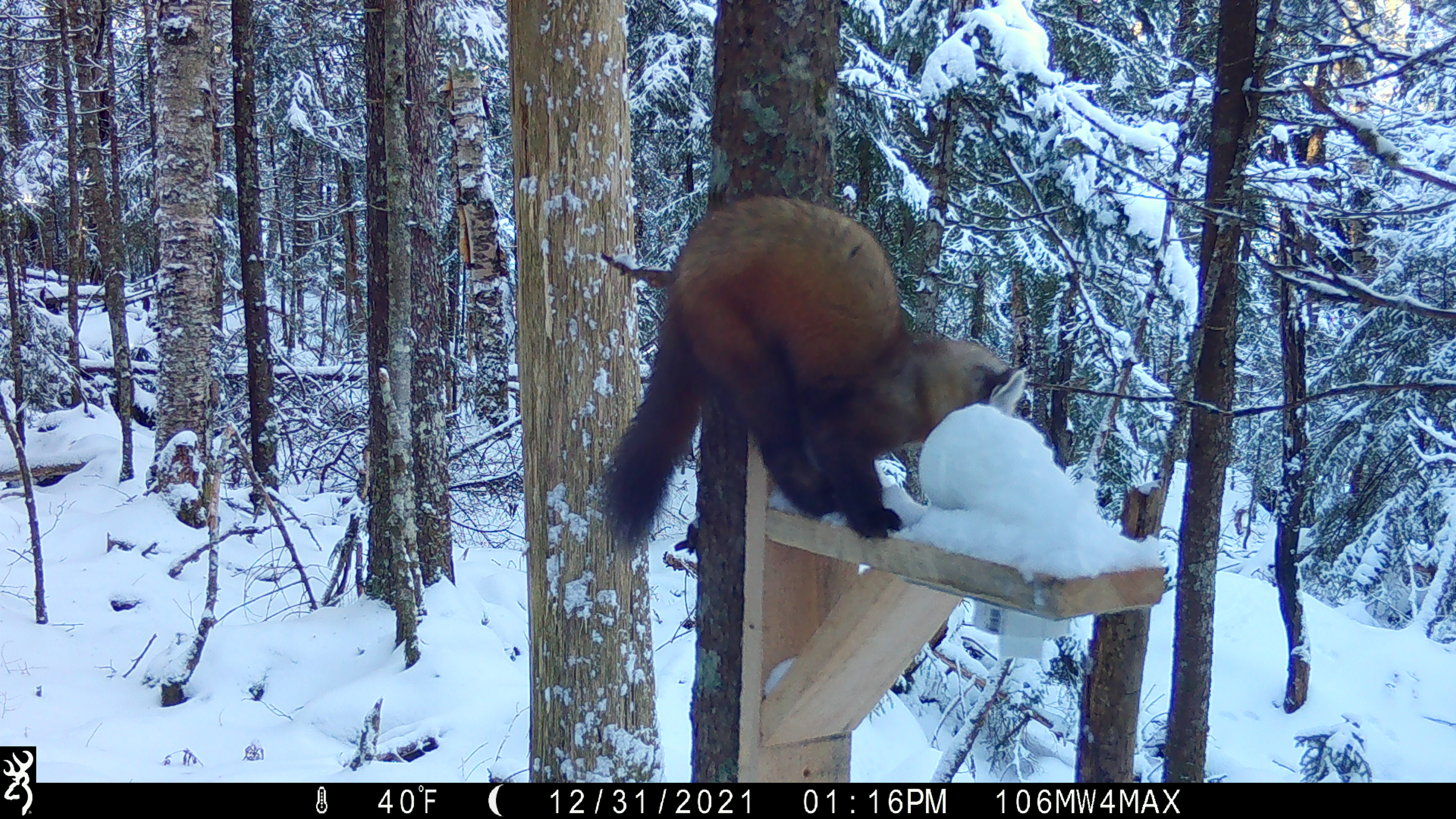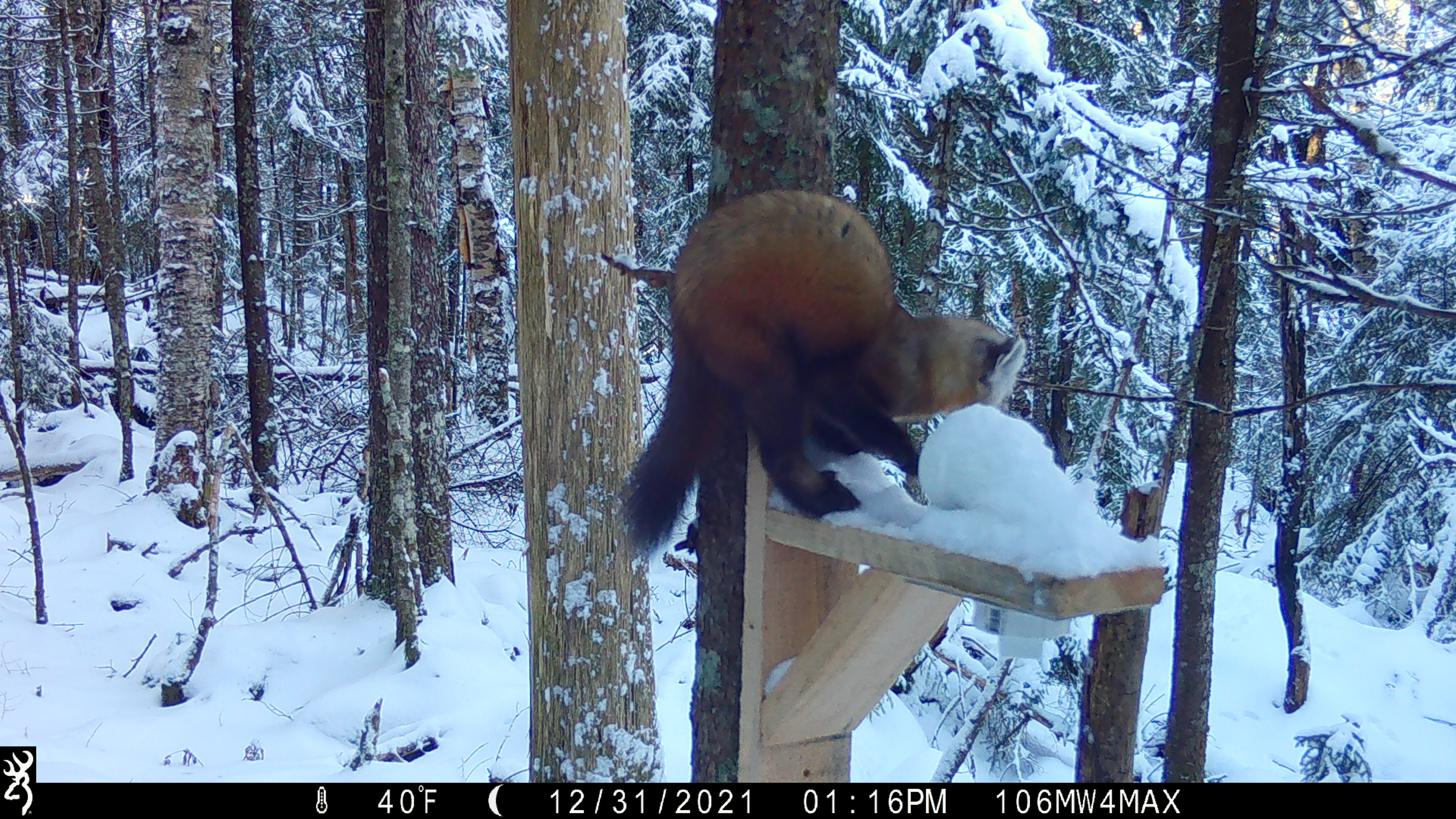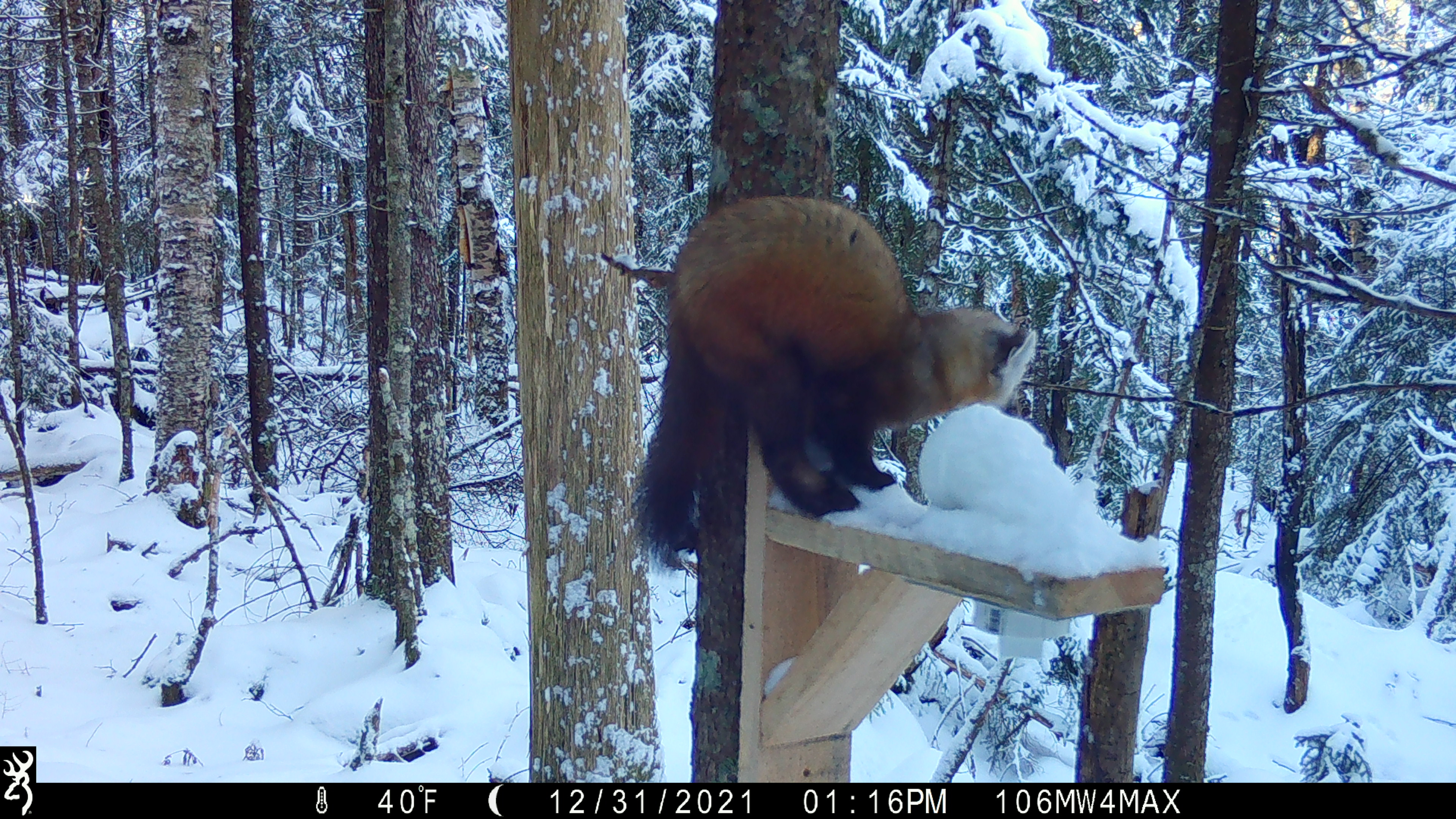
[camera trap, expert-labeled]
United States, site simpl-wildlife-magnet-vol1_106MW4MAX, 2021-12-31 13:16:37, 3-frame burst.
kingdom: Animalia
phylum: Chordata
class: Mammalia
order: Carnivora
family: Mustelidae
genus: Martes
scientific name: Martes americana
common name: american marten